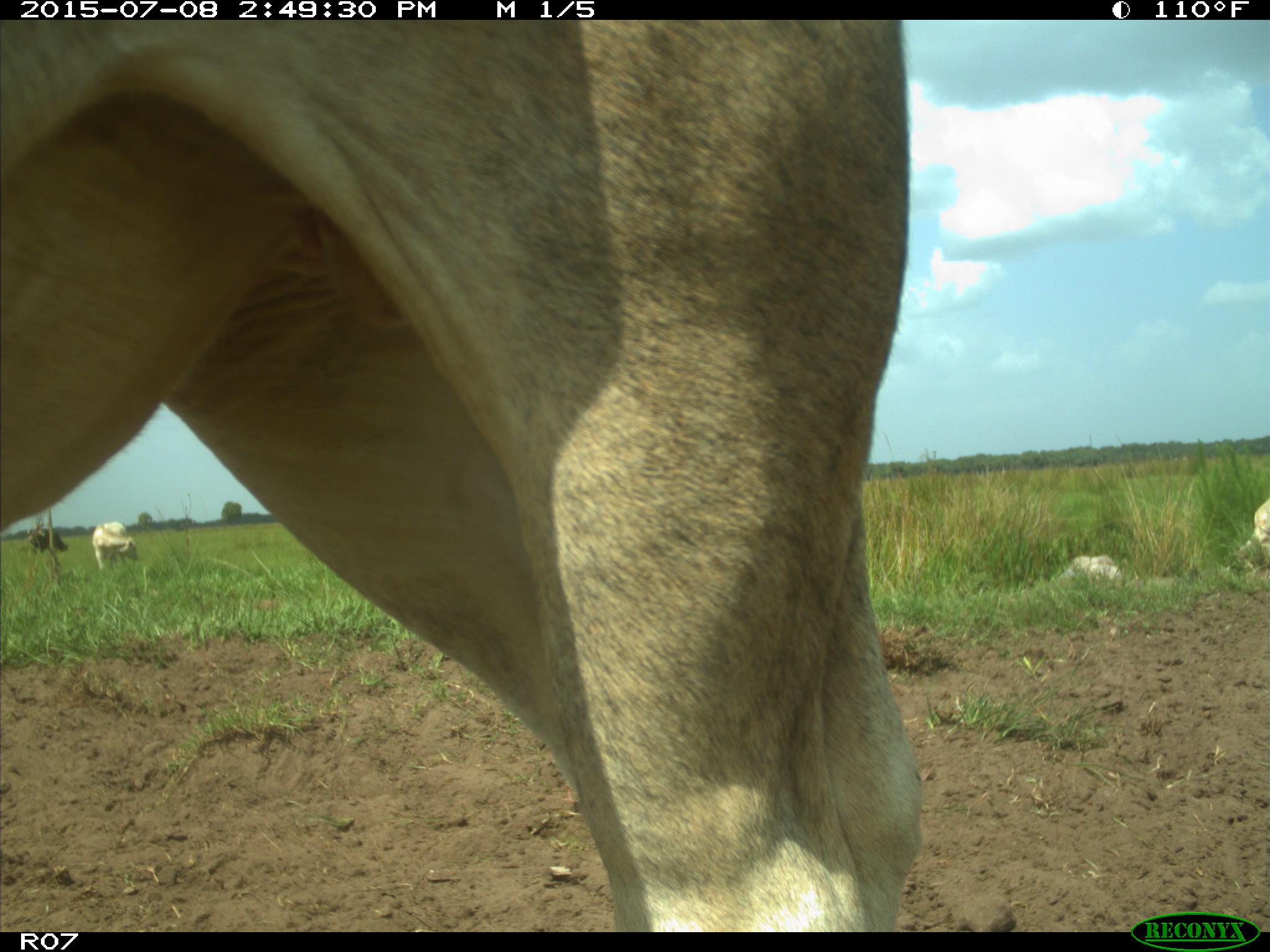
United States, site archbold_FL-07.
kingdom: Animalia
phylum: Chordata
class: Mammalia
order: Artiodactyla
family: Bovidae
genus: Bos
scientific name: Bos taurus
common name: domestic cow